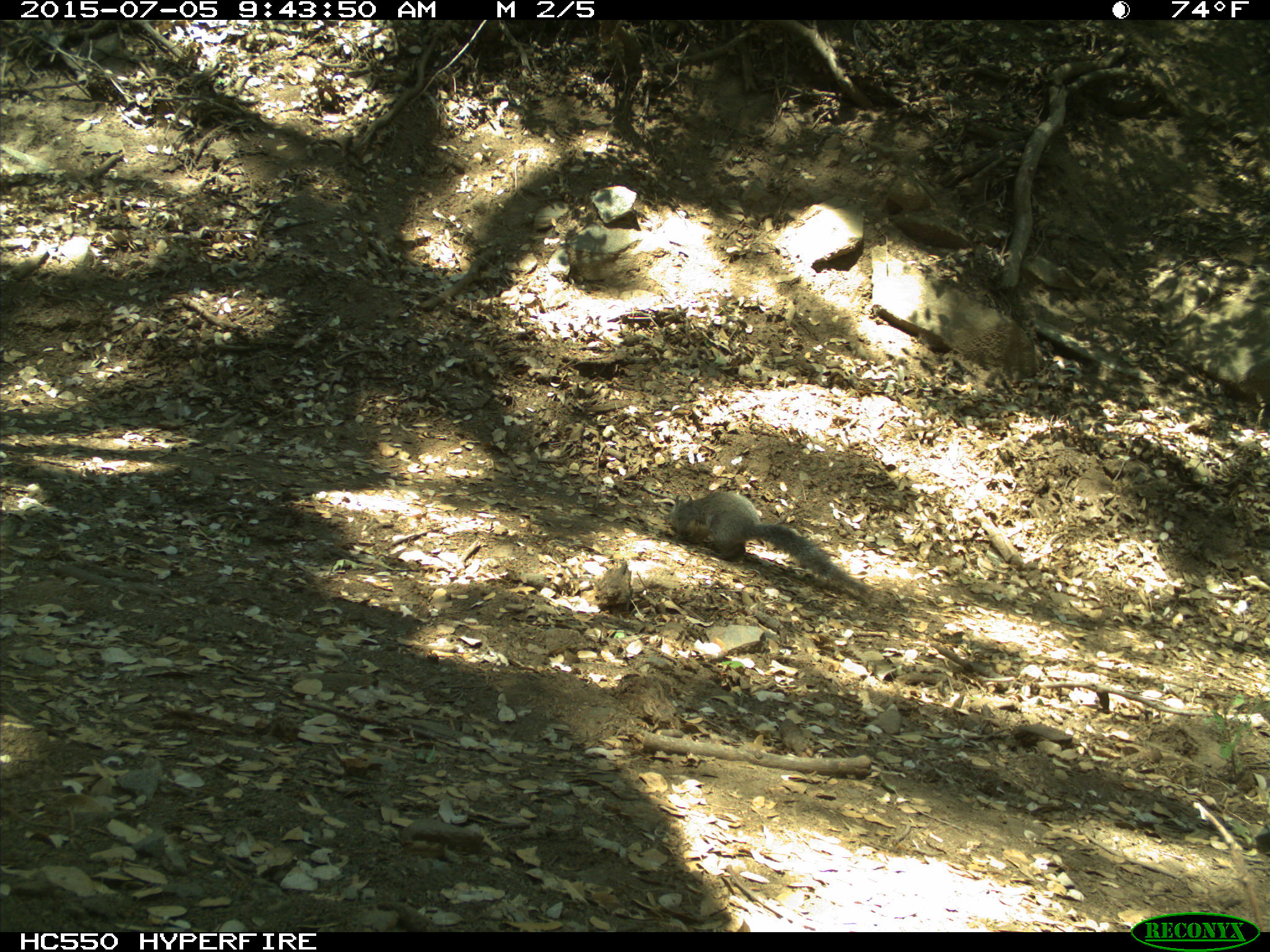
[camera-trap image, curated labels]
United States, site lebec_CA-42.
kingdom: Animalia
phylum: Chordata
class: Mammalia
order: Rodentia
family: Sciuridae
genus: Sciurus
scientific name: Sciurus carolinensis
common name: eastern gray squirrel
Sciurus carolinensis (eastern gray squirrel).